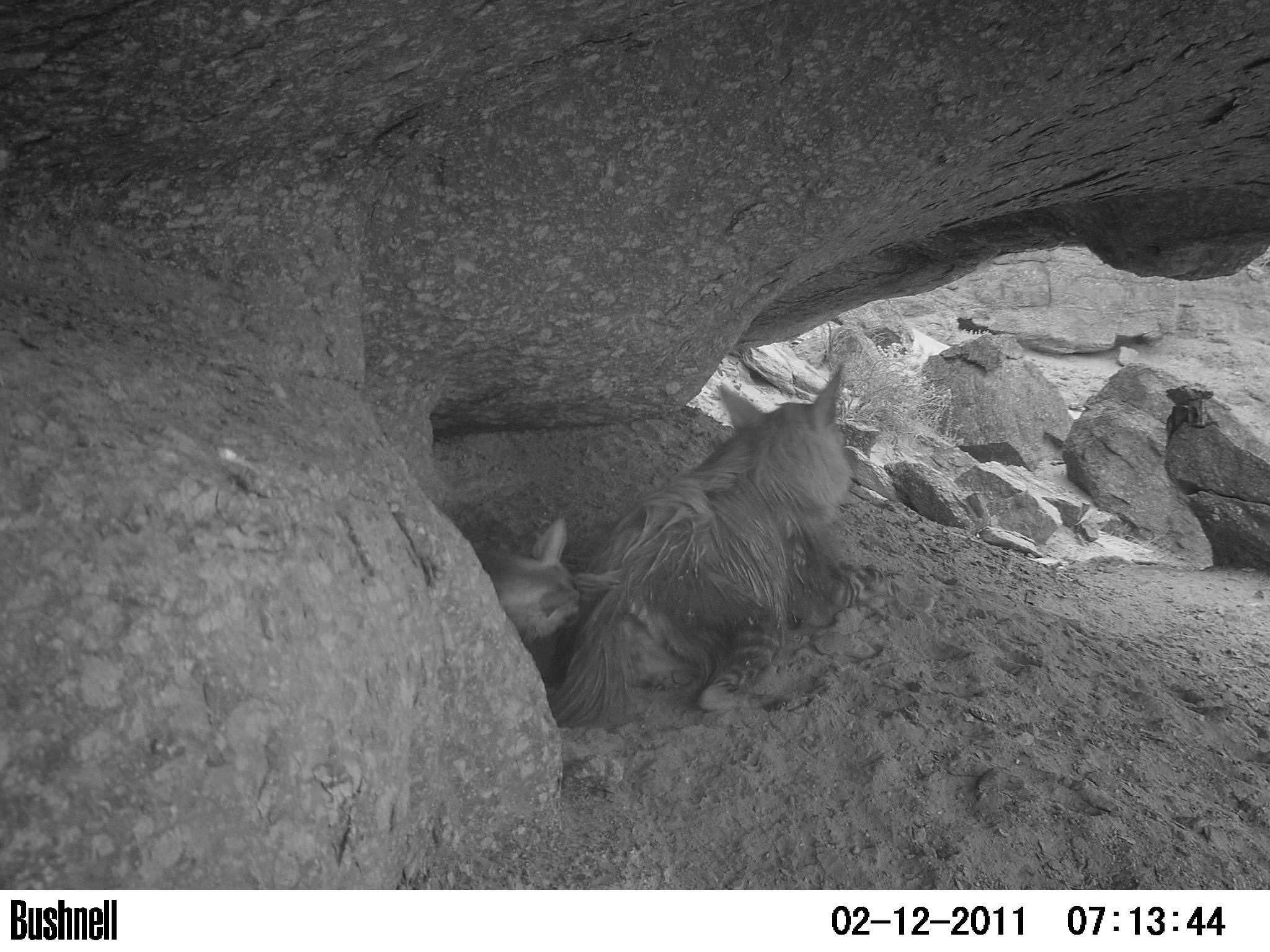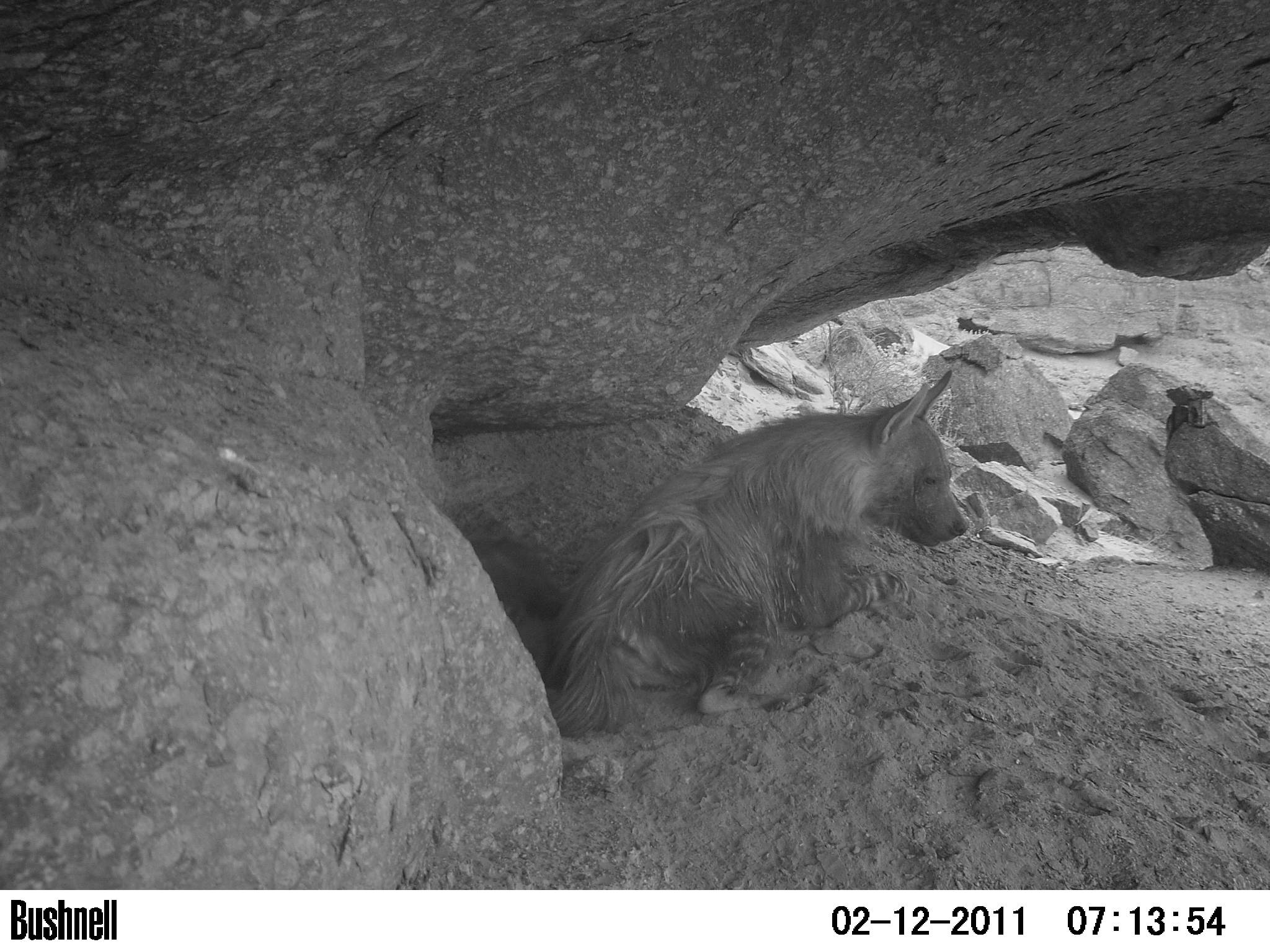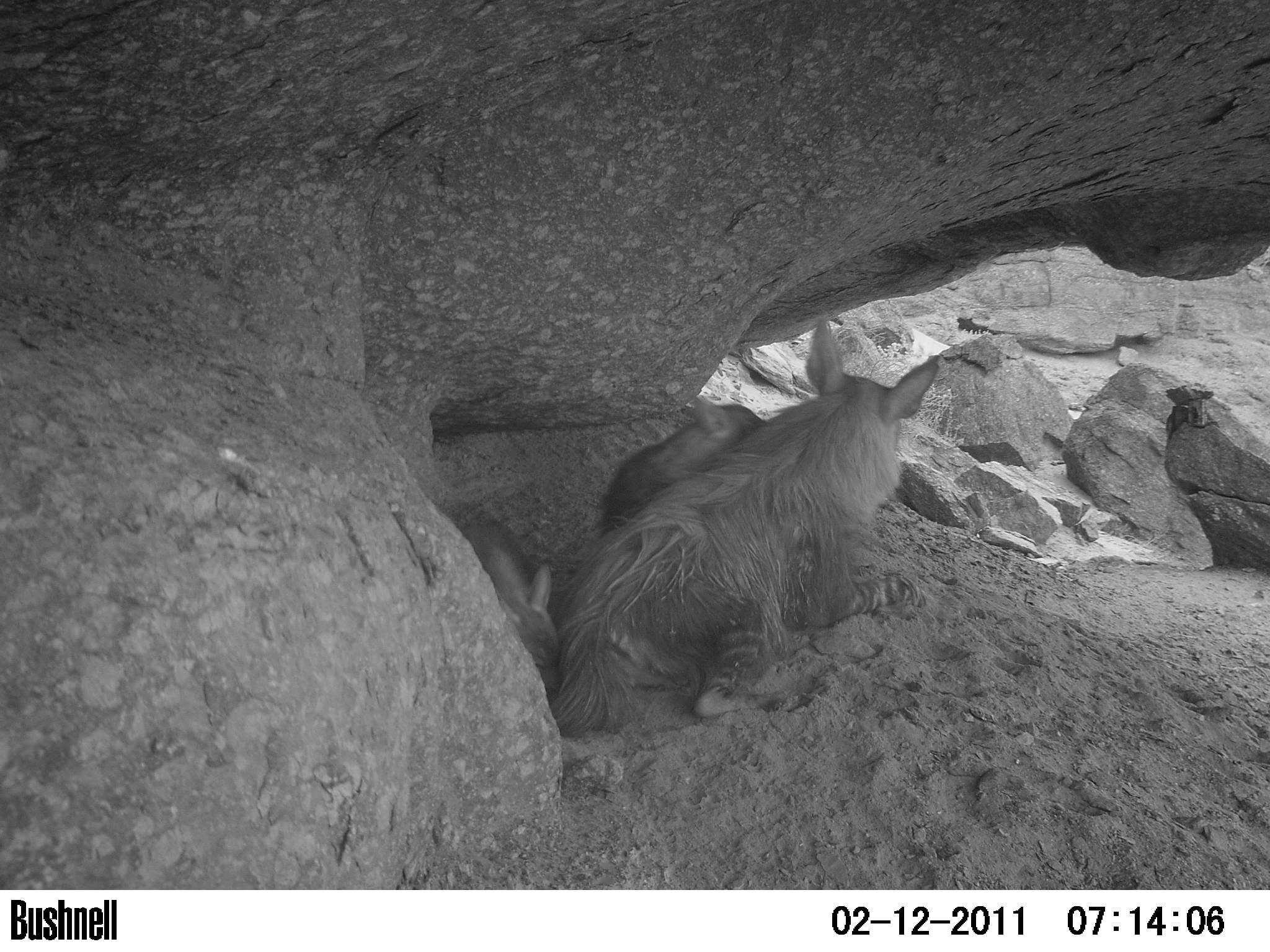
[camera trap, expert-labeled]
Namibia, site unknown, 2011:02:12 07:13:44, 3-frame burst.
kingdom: Animalia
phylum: Chordata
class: Mammalia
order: Carnivora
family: Hyaenidae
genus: Parahyaena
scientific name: Parahyaena brunnea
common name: brown hyena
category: hyaena brunnea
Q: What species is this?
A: Hyaena brunnea (brown hyena) (Parahyaena brunnea).